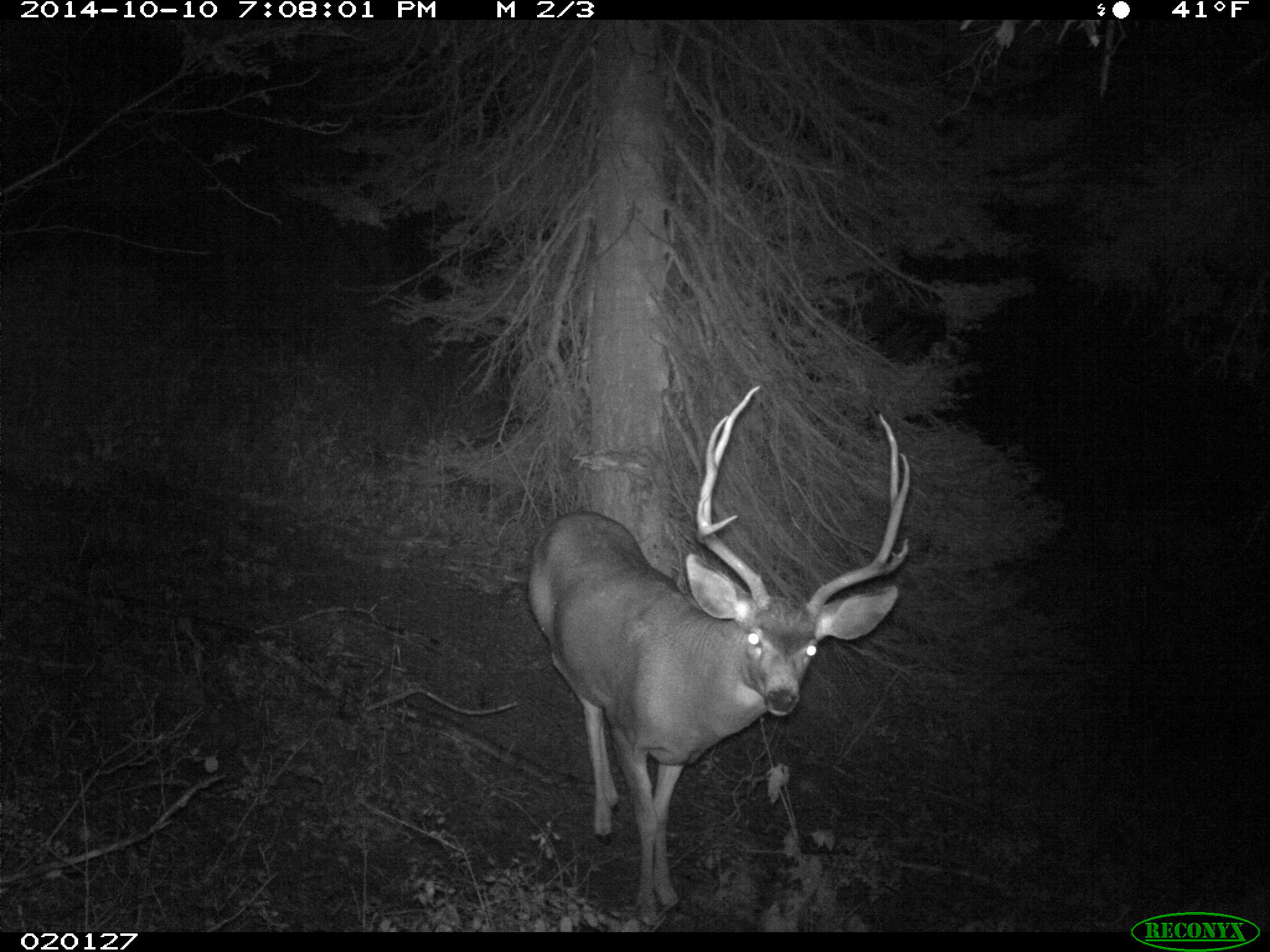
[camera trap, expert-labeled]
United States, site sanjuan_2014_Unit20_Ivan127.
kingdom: Animalia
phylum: Chordata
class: Mammalia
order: Artiodactyla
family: Cervidae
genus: Odocoileus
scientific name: Odocoileus hemionus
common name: mule deer